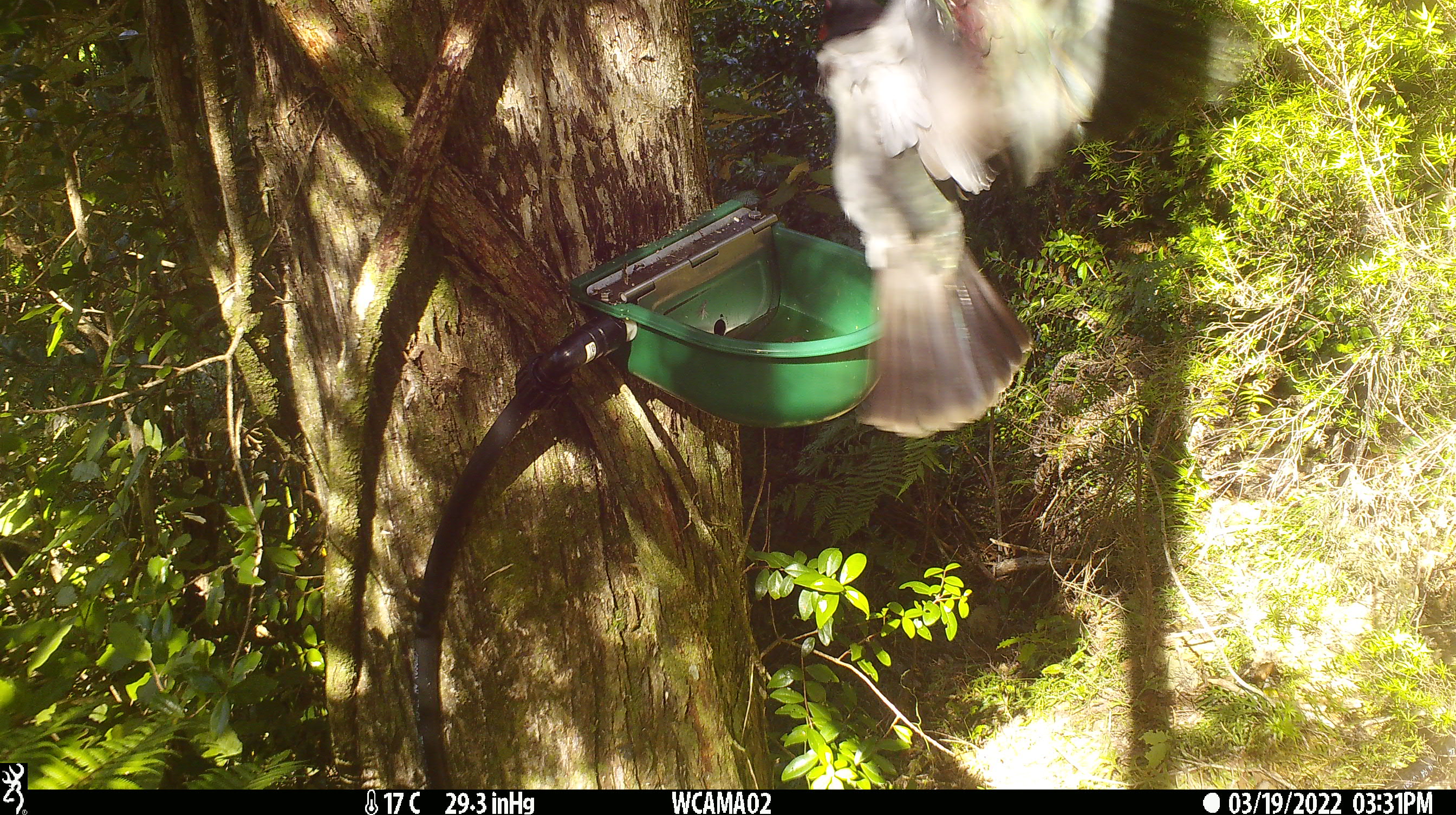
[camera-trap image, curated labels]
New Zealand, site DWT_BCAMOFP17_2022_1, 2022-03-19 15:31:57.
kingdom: Animalia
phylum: Chordata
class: Aves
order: Columbiformes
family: Columbidae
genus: Hemiphaga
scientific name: Hemiphaga novaeseelandiae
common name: new zealand pigeon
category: kereru